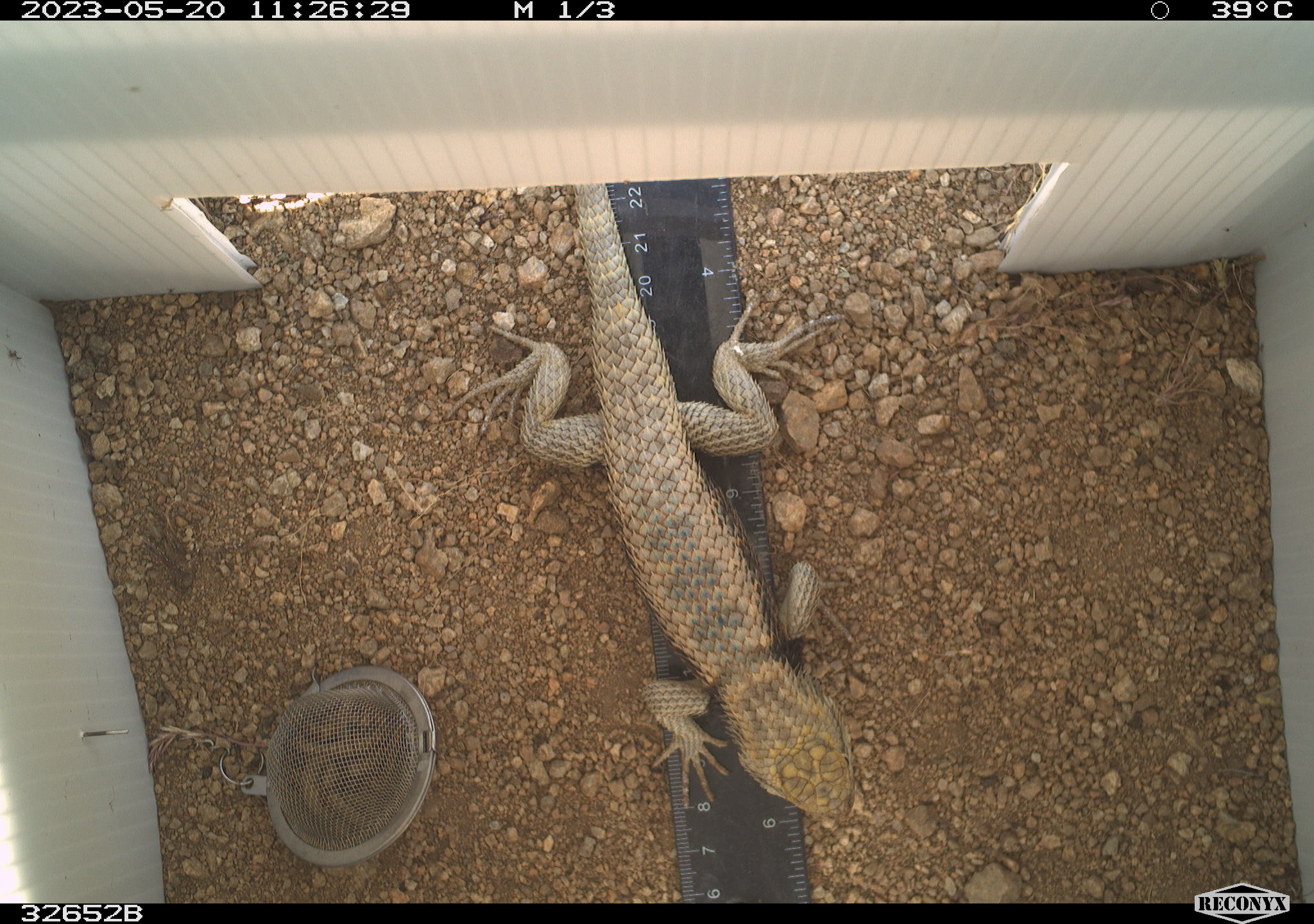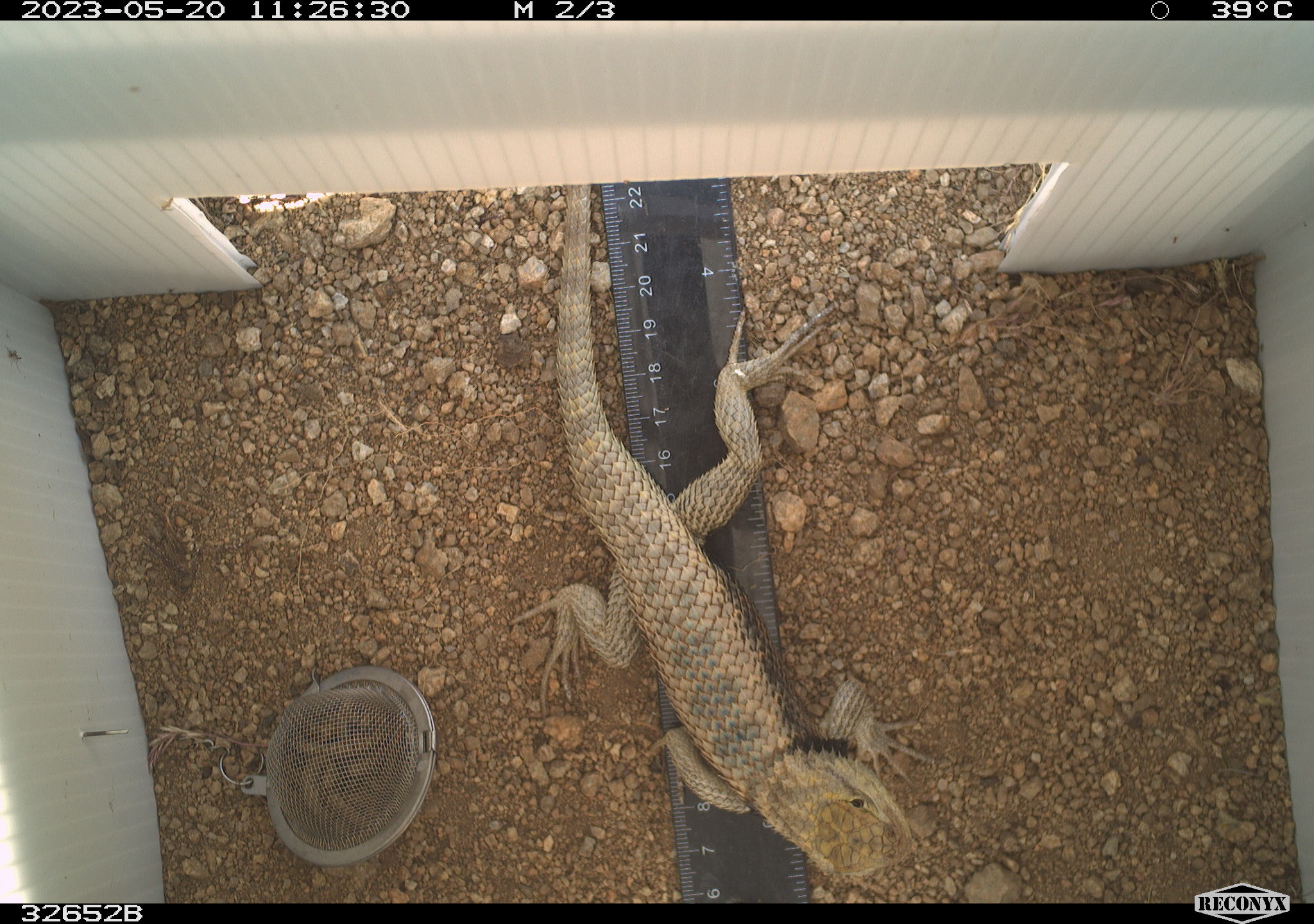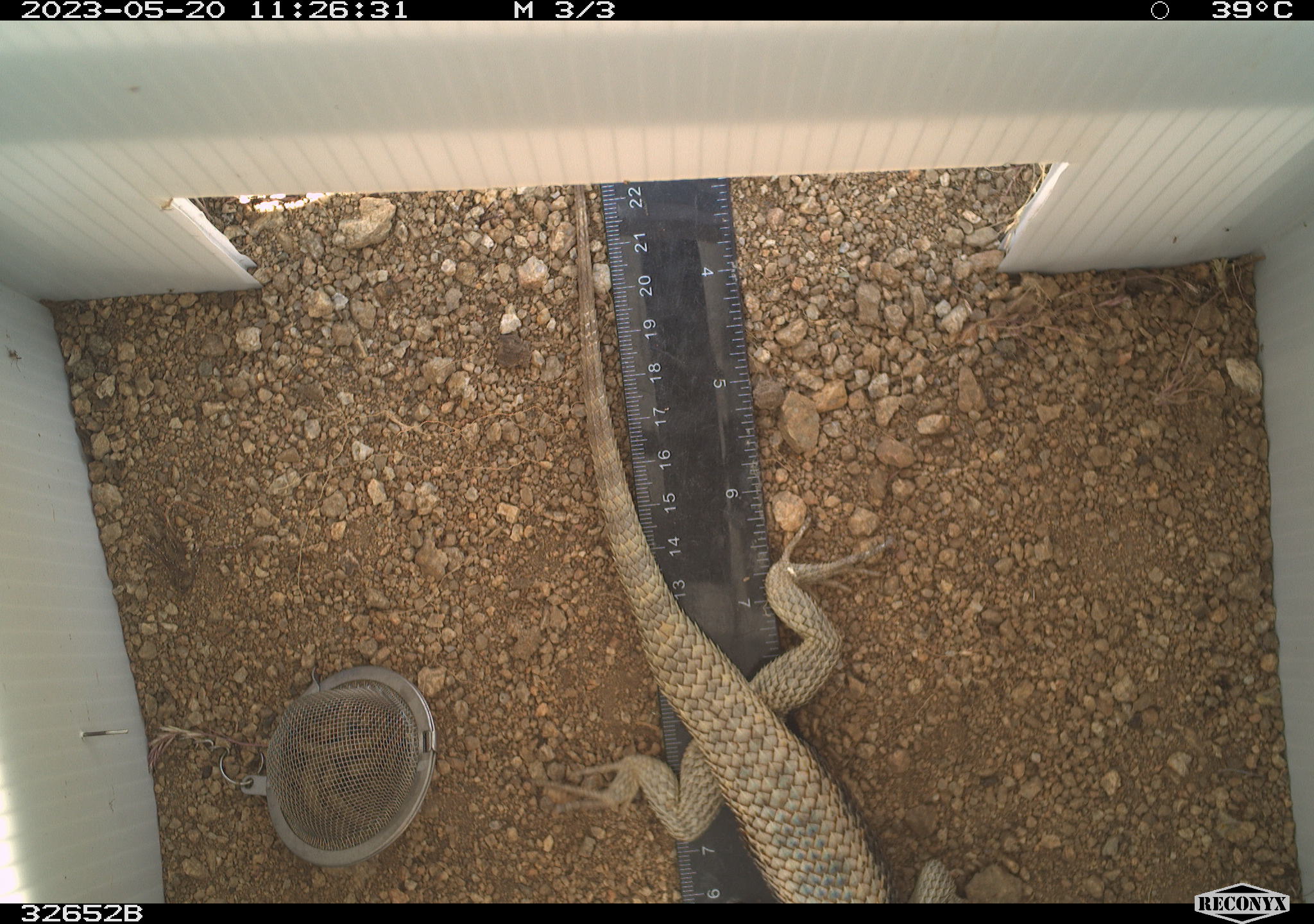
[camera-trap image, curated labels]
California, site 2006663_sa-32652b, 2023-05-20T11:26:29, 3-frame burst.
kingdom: Animalia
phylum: Chordata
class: Reptilia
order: Squamata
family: Phrynosomatidae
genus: Sceloporus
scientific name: Sceloporus uniformis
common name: yellow-backed spiny lizard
Yellow-backed spiny lizard (Sceloporus uniformis).